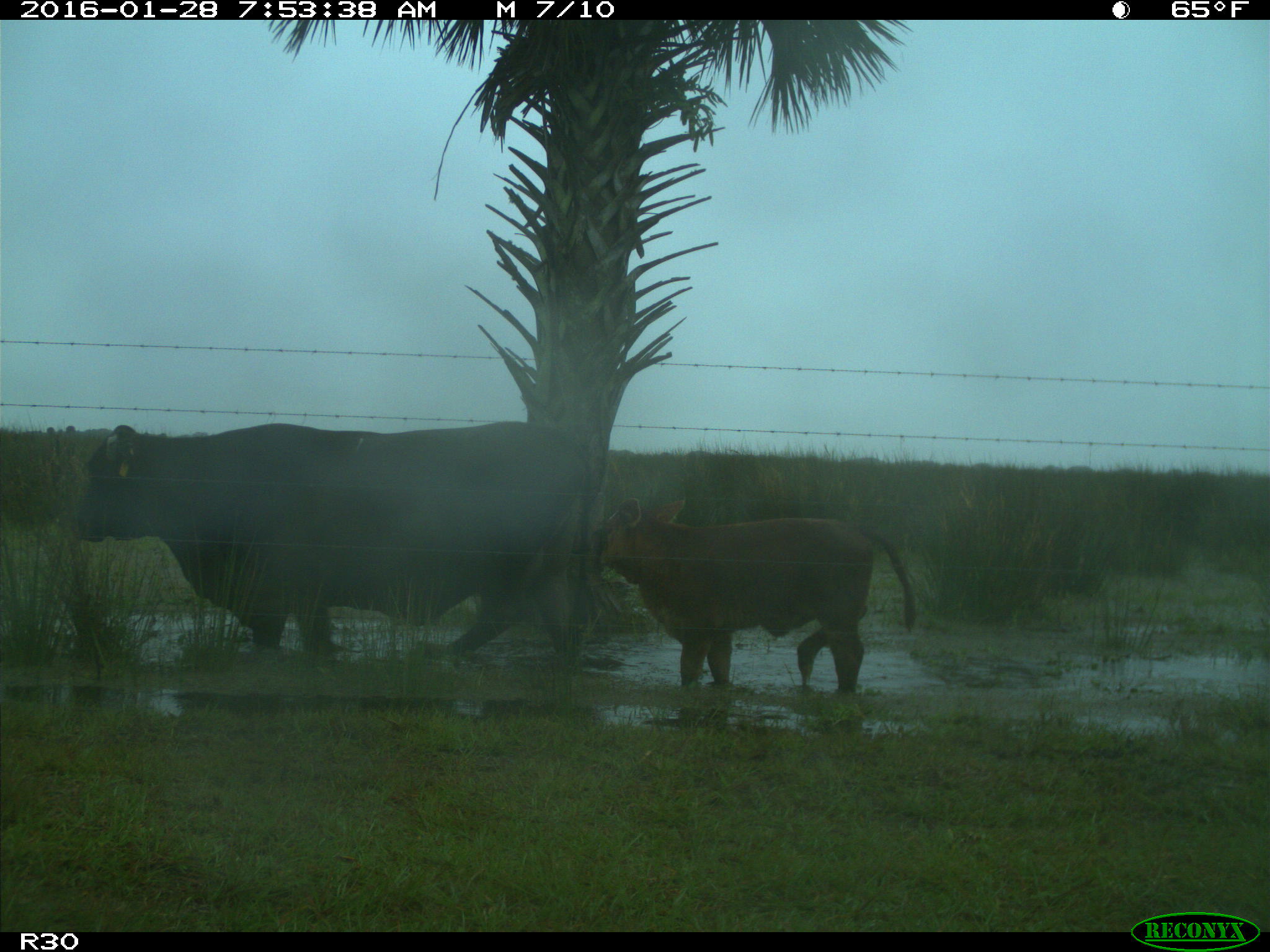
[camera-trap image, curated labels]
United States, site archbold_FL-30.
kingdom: Animalia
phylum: Chordata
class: Mammalia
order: Artiodactyla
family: Bovidae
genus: Bos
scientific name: Bos taurus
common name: domestic cow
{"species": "Bos taurus (domestic cow)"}